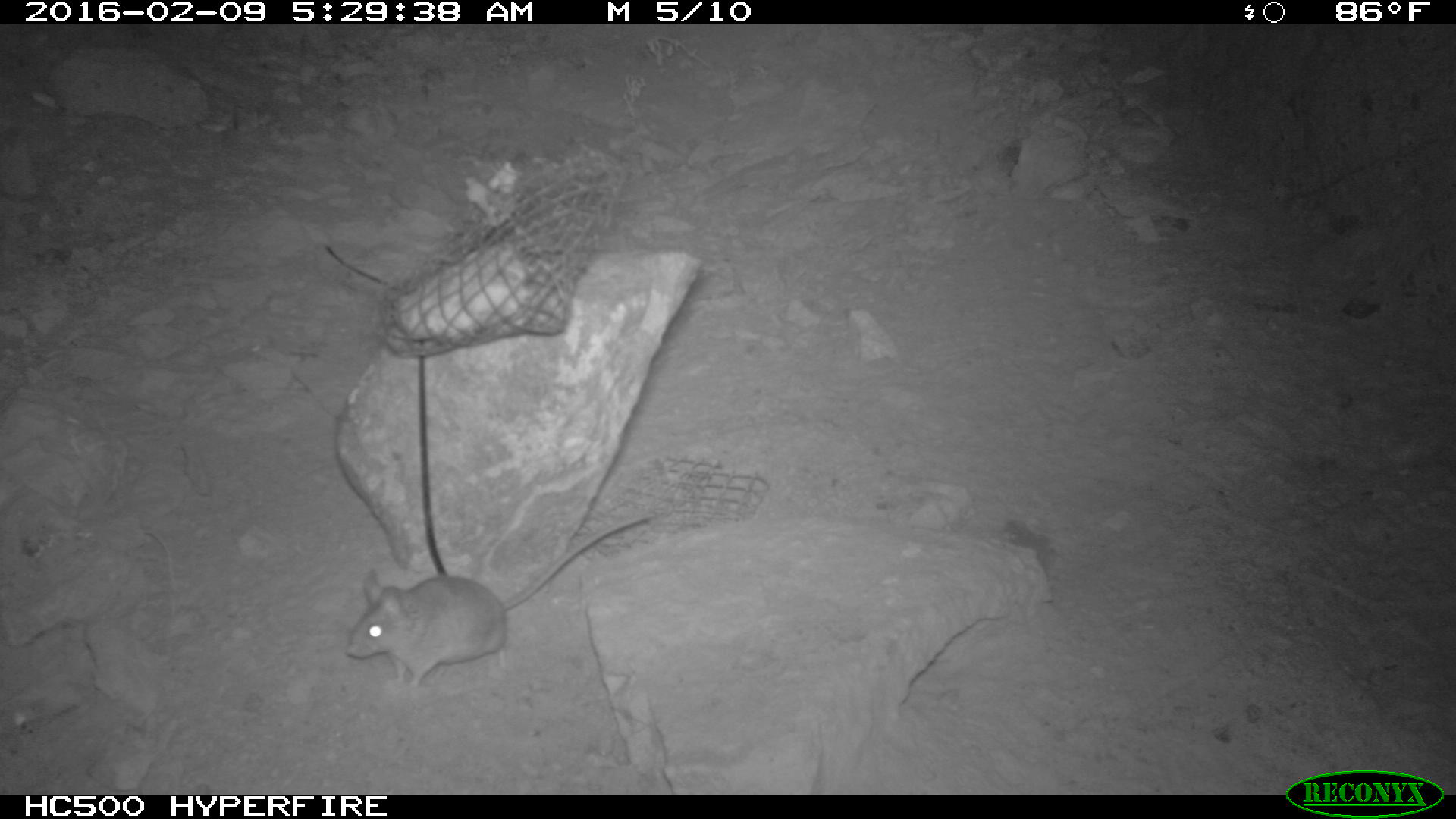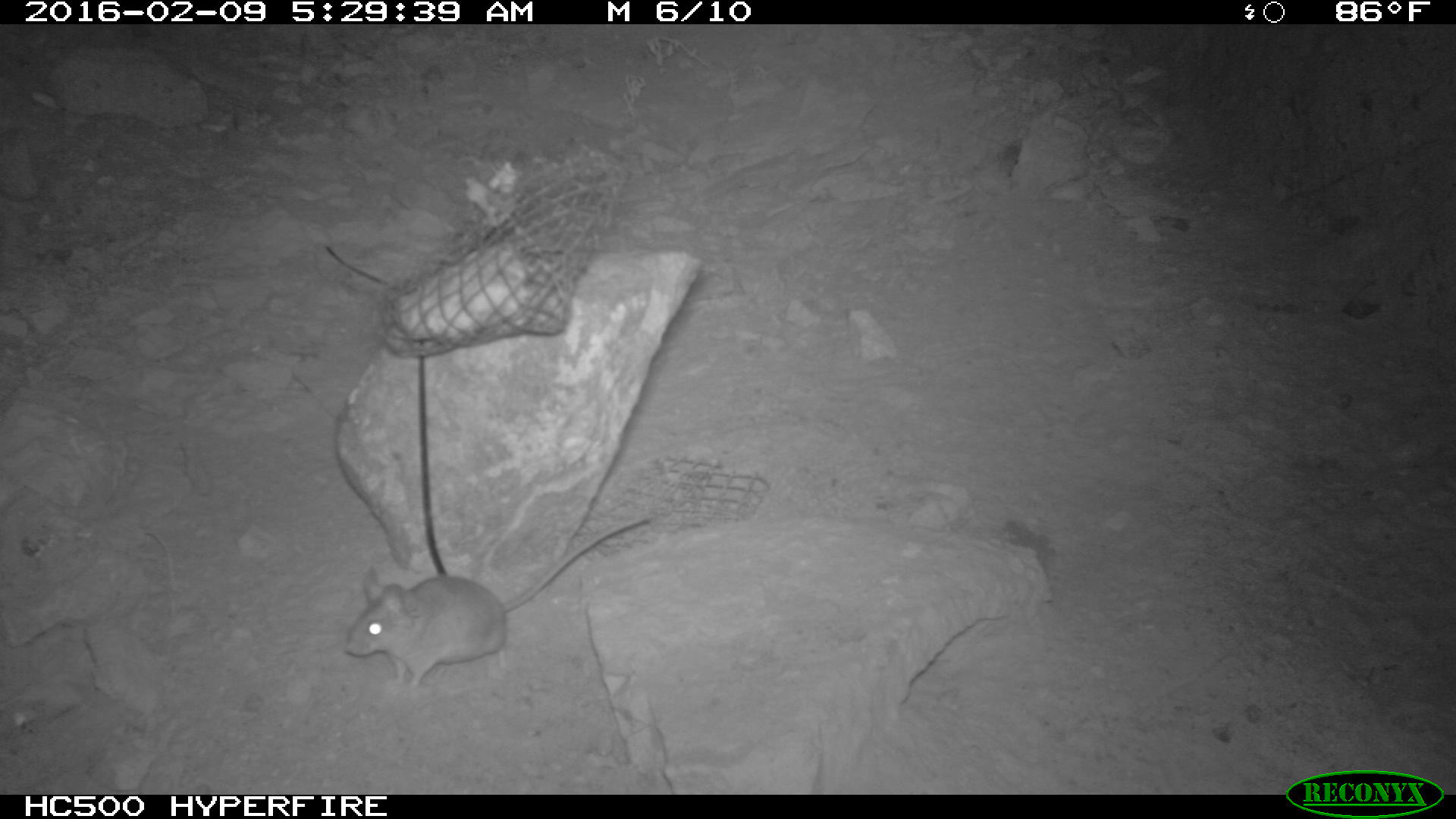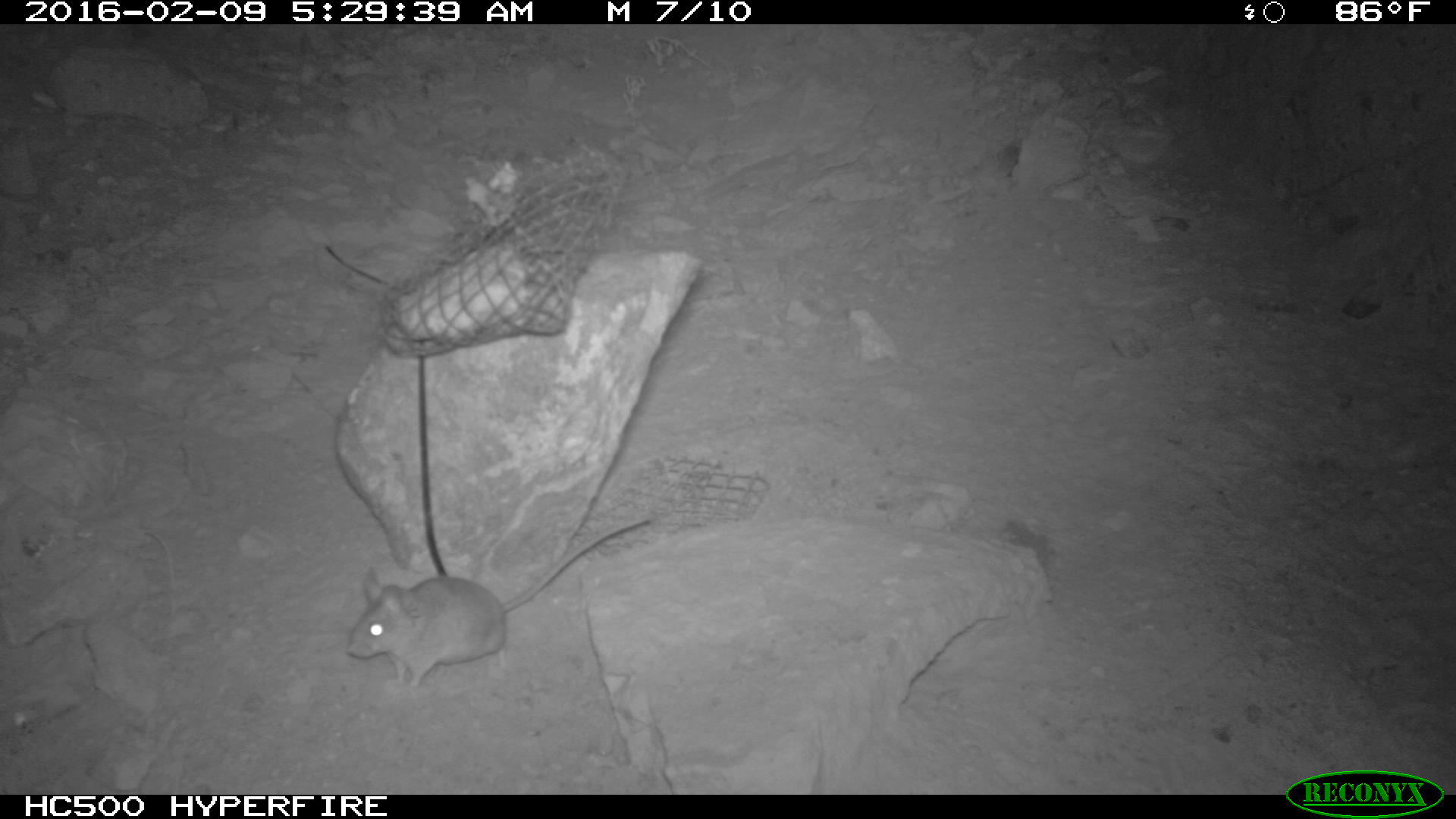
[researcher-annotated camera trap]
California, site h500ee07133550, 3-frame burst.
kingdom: Animalia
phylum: Chordata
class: Mammalia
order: Rodentia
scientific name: Rodentia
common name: rodent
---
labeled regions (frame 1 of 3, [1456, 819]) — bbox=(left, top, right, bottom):
rodent: bbox=(346, 513, 655, 689)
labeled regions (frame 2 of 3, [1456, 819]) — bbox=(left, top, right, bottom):
rodent: bbox=(340, 515, 654, 692)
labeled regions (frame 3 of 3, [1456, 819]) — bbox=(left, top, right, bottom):
rodent: bbox=(343, 518, 649, 689)